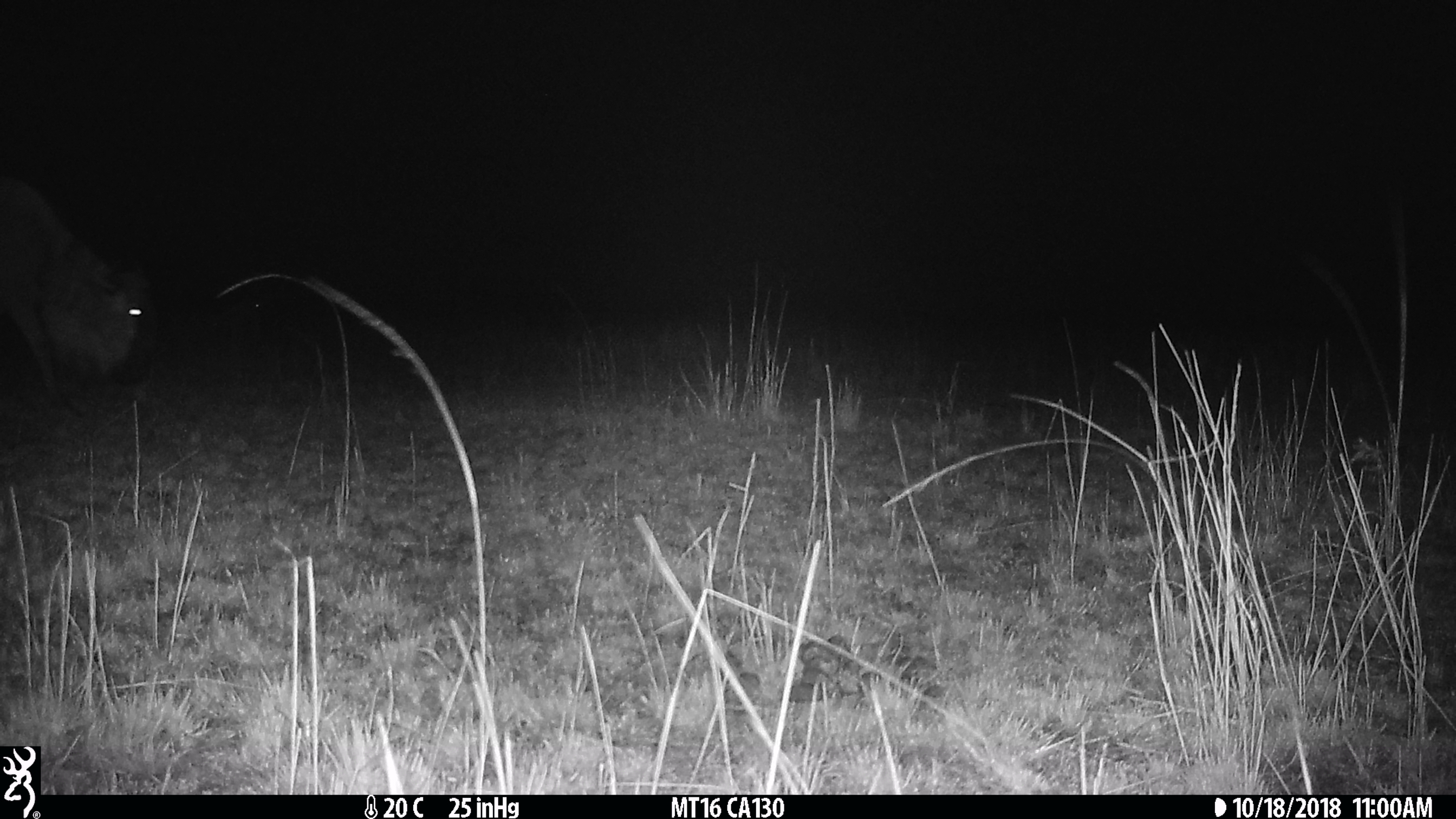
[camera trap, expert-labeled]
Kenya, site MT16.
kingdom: Animalia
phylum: Chordata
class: Mammalia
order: Artiodactyla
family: Bovidae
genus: Connochaetes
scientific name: Connochaetes taurinus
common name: blue wildebeest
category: wildebeest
Wildebeest (blue wildebeest) (Connochaetes taurinus).